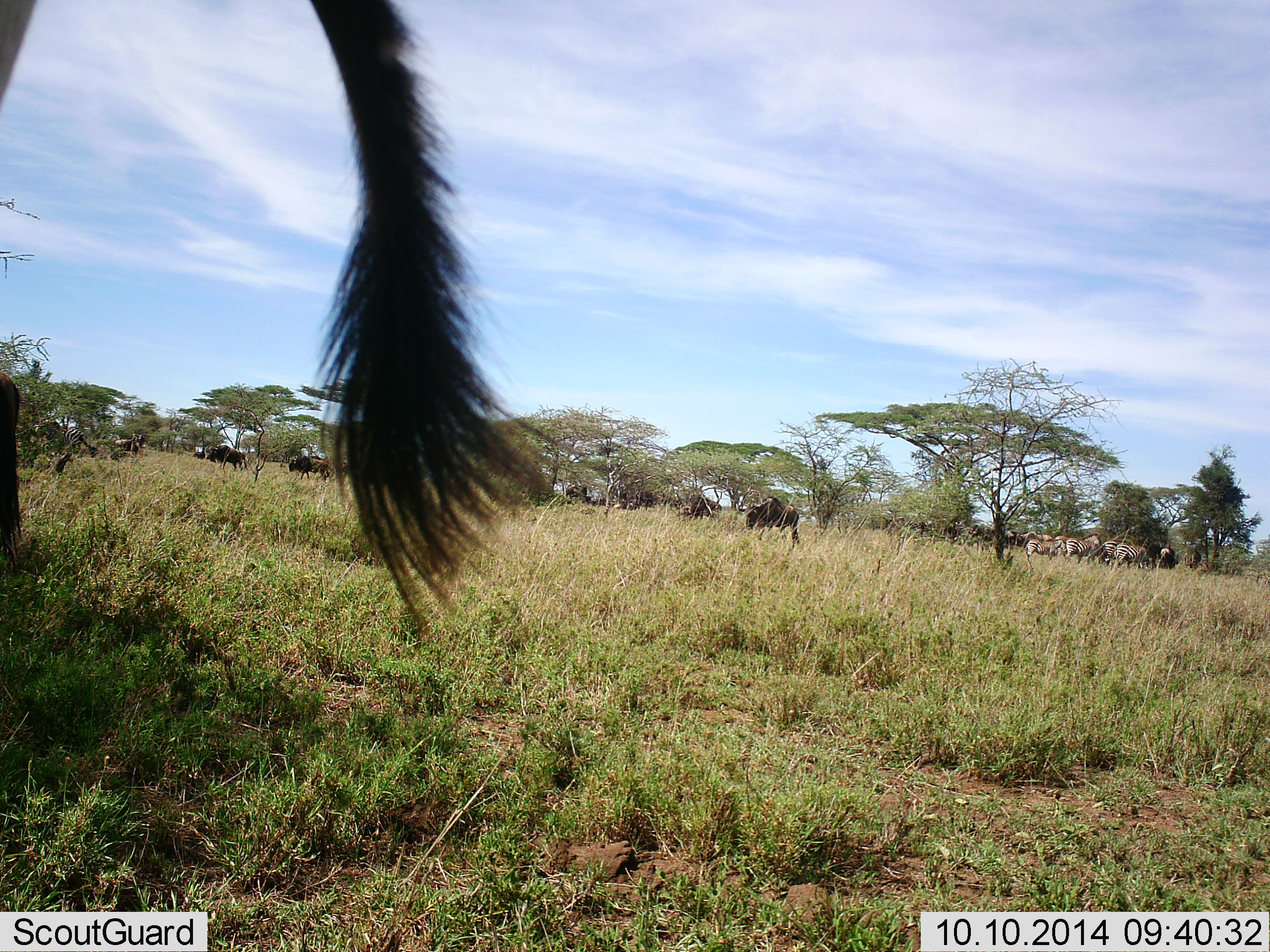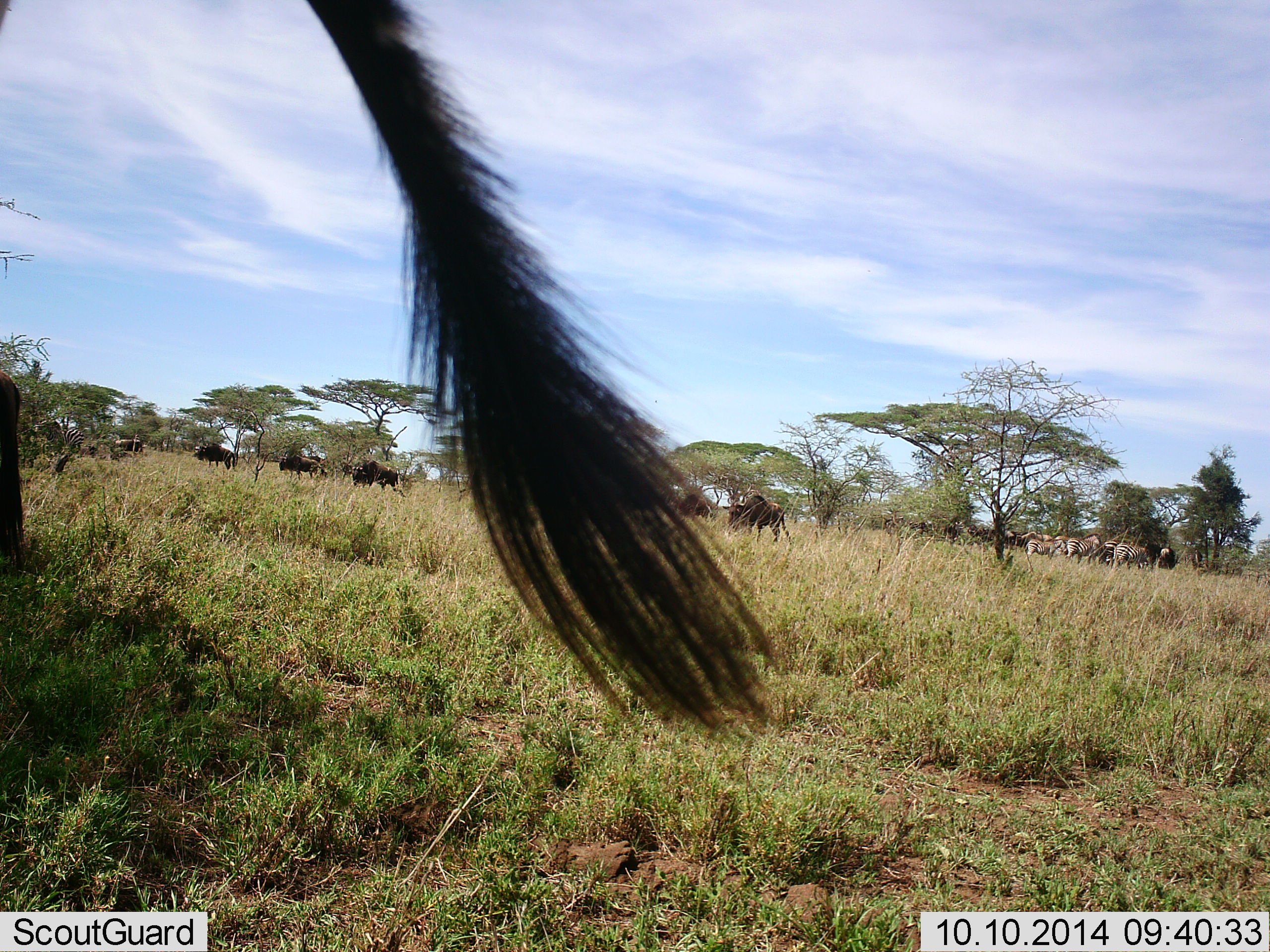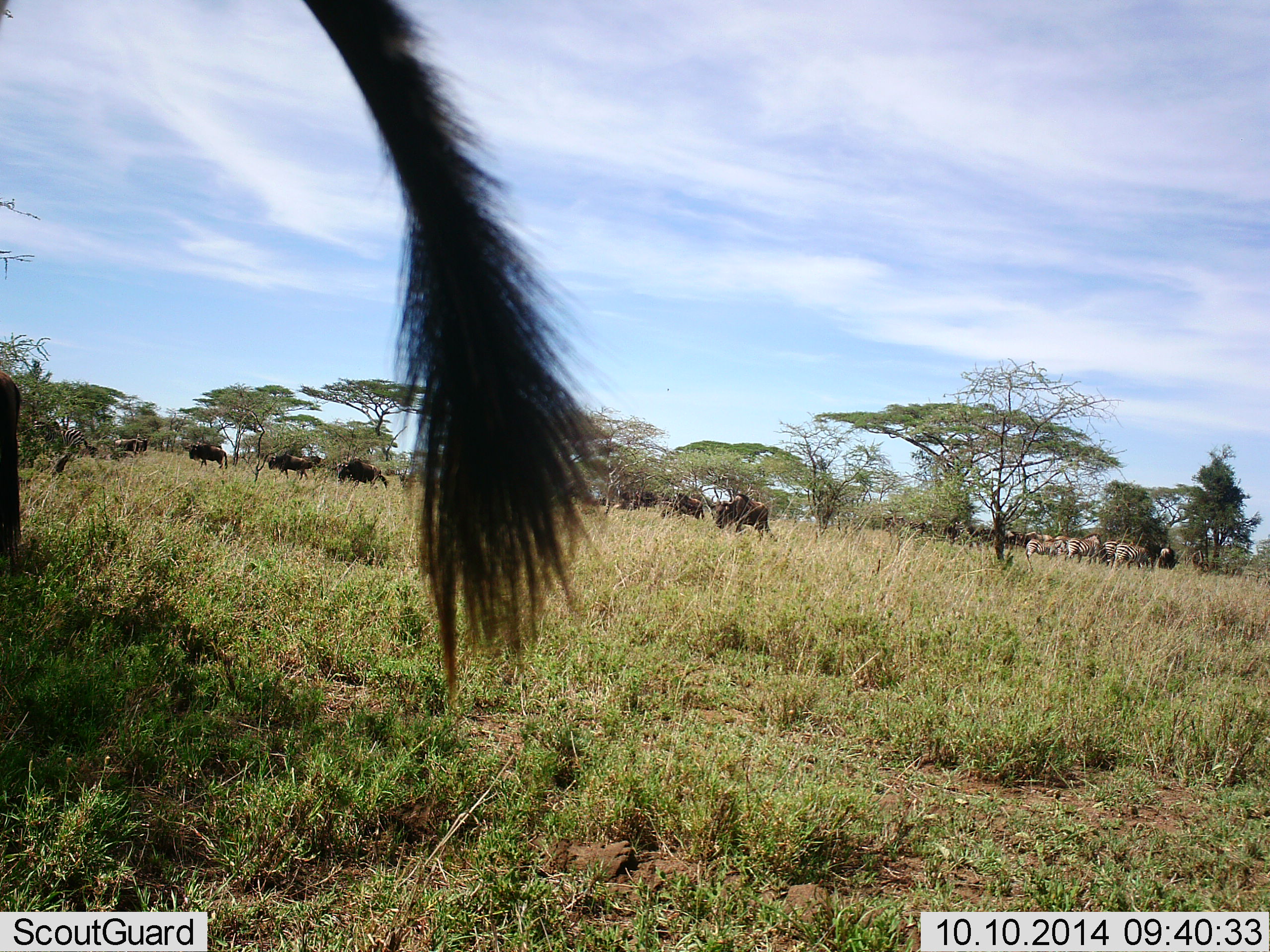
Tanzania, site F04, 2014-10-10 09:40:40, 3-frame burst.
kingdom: Animalia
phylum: Chordata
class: Mammalia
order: Artiodactyla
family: Bovidae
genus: Connochaetes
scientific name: Connochaetes taurinus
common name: blue wildebeest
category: wildebeest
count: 11-50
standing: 33%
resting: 0%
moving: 87%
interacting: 7%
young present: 0%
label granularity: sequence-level